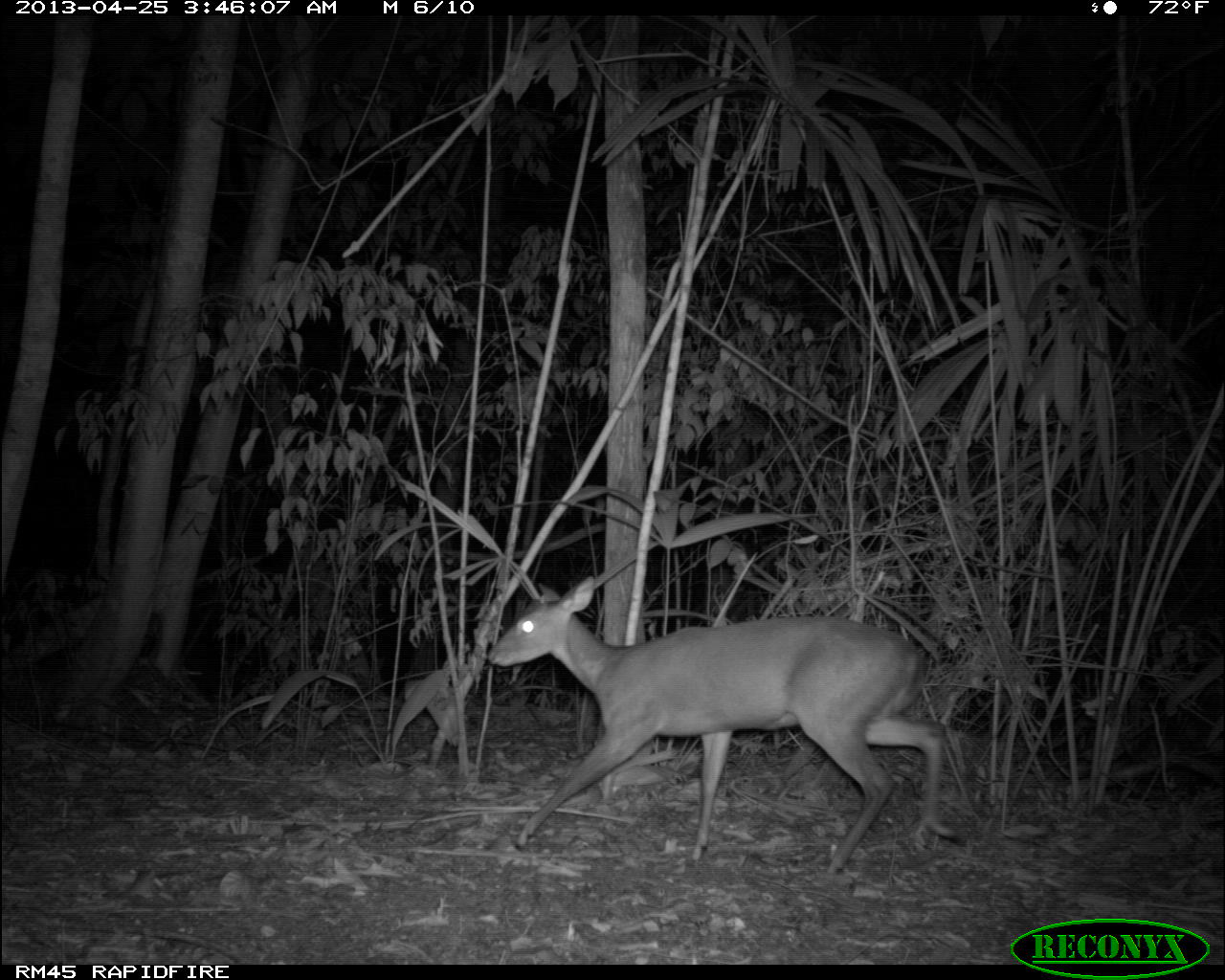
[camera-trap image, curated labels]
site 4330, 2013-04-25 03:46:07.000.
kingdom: Animalia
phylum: Chordata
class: Mammalia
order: Artiodactyla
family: Cervidae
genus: Mazama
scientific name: Mazama temama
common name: central american red brocket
Mazama temama (central american red brocket), count 1, sex male.